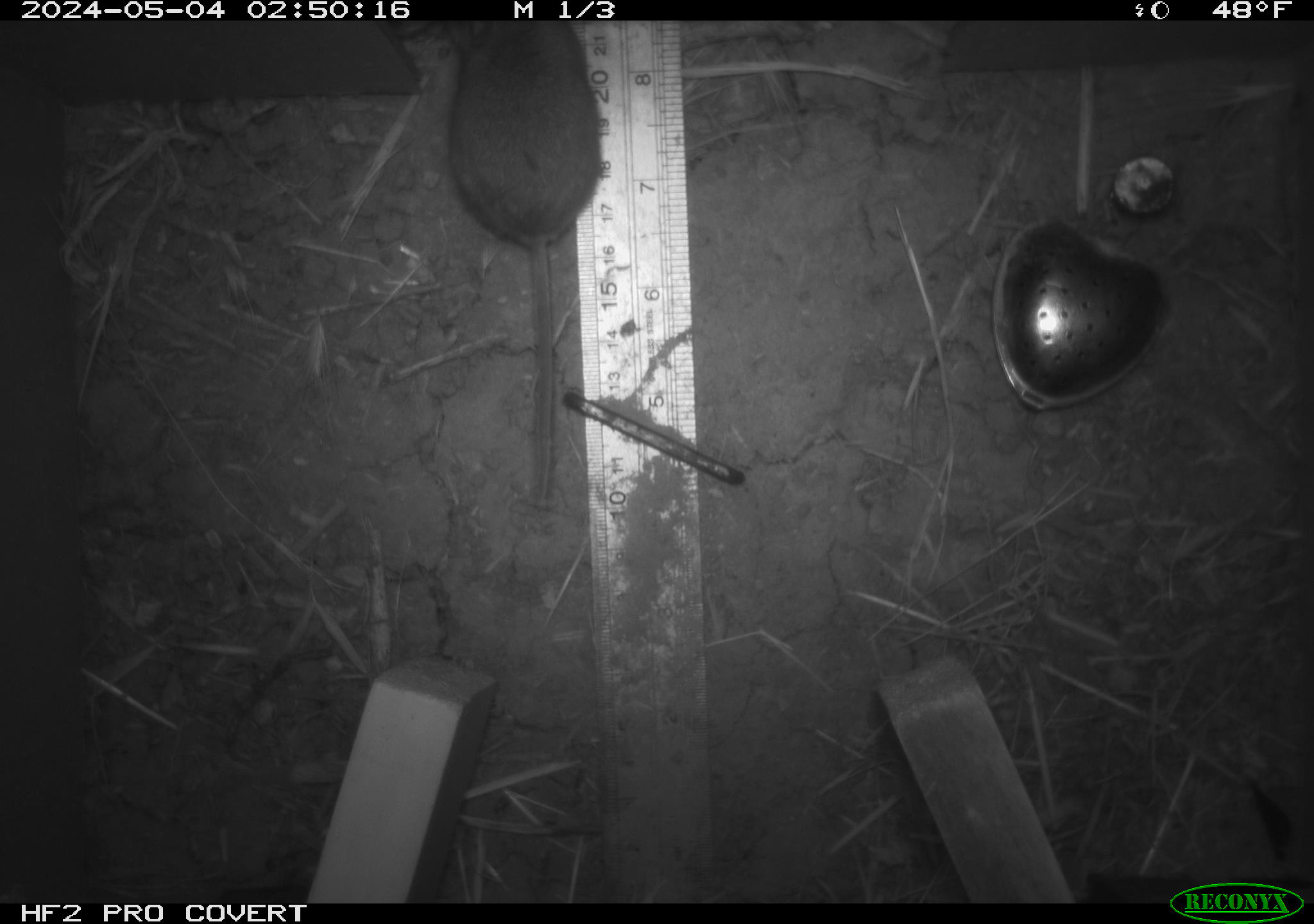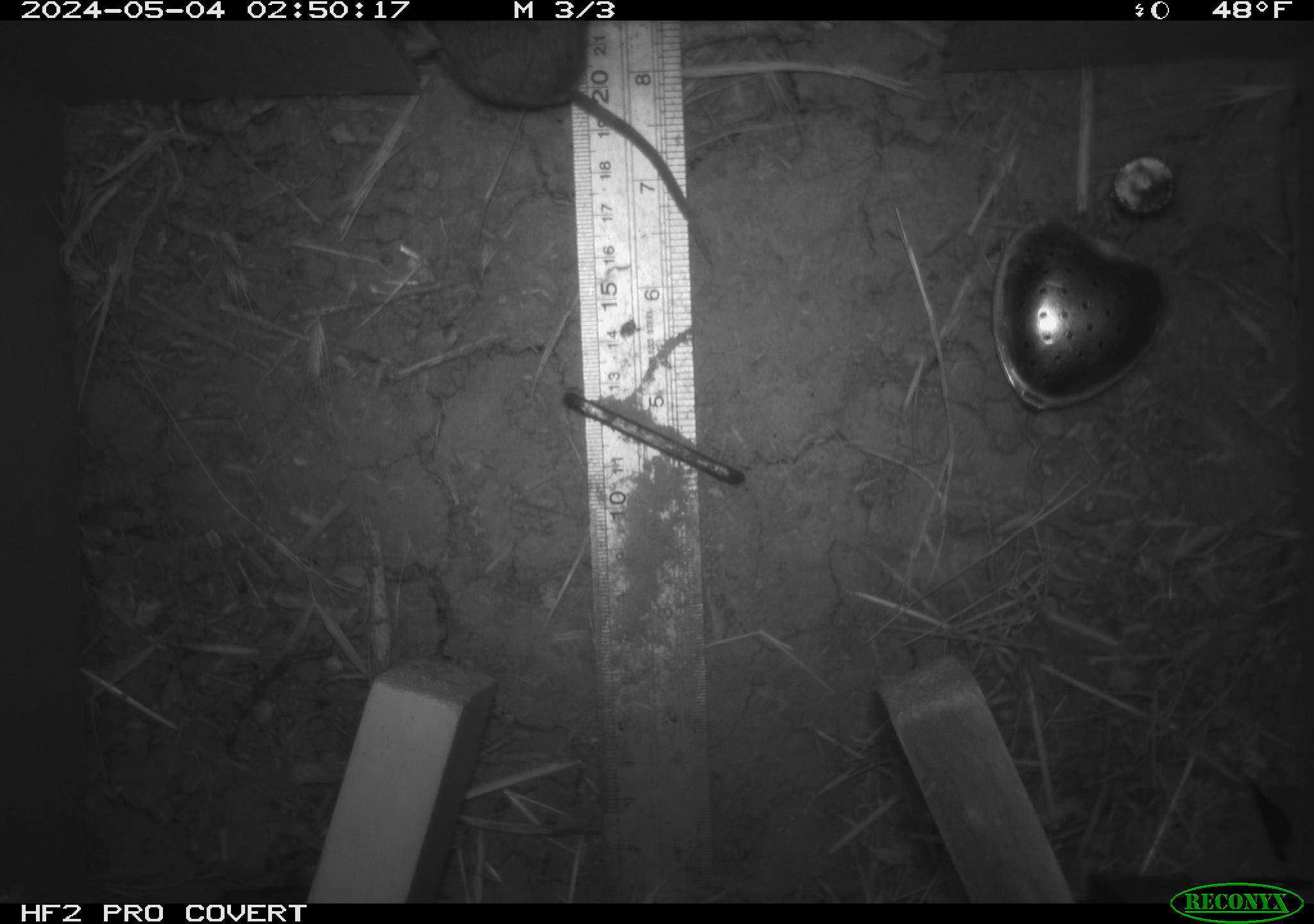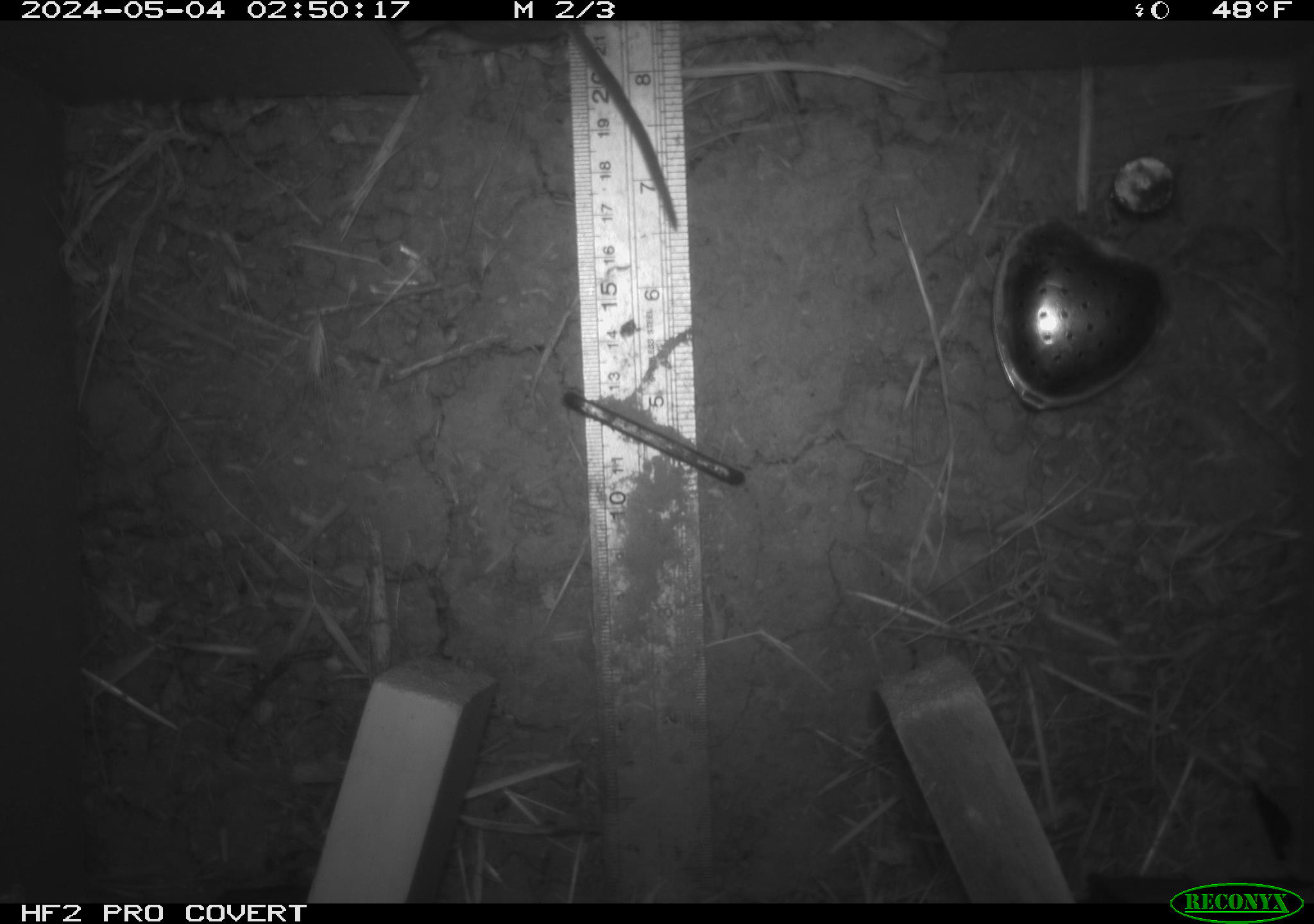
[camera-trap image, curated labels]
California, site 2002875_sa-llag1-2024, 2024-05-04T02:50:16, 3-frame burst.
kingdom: Animalia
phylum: Chordata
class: Mammalia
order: Rodentia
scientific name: Rodentia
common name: mouse species